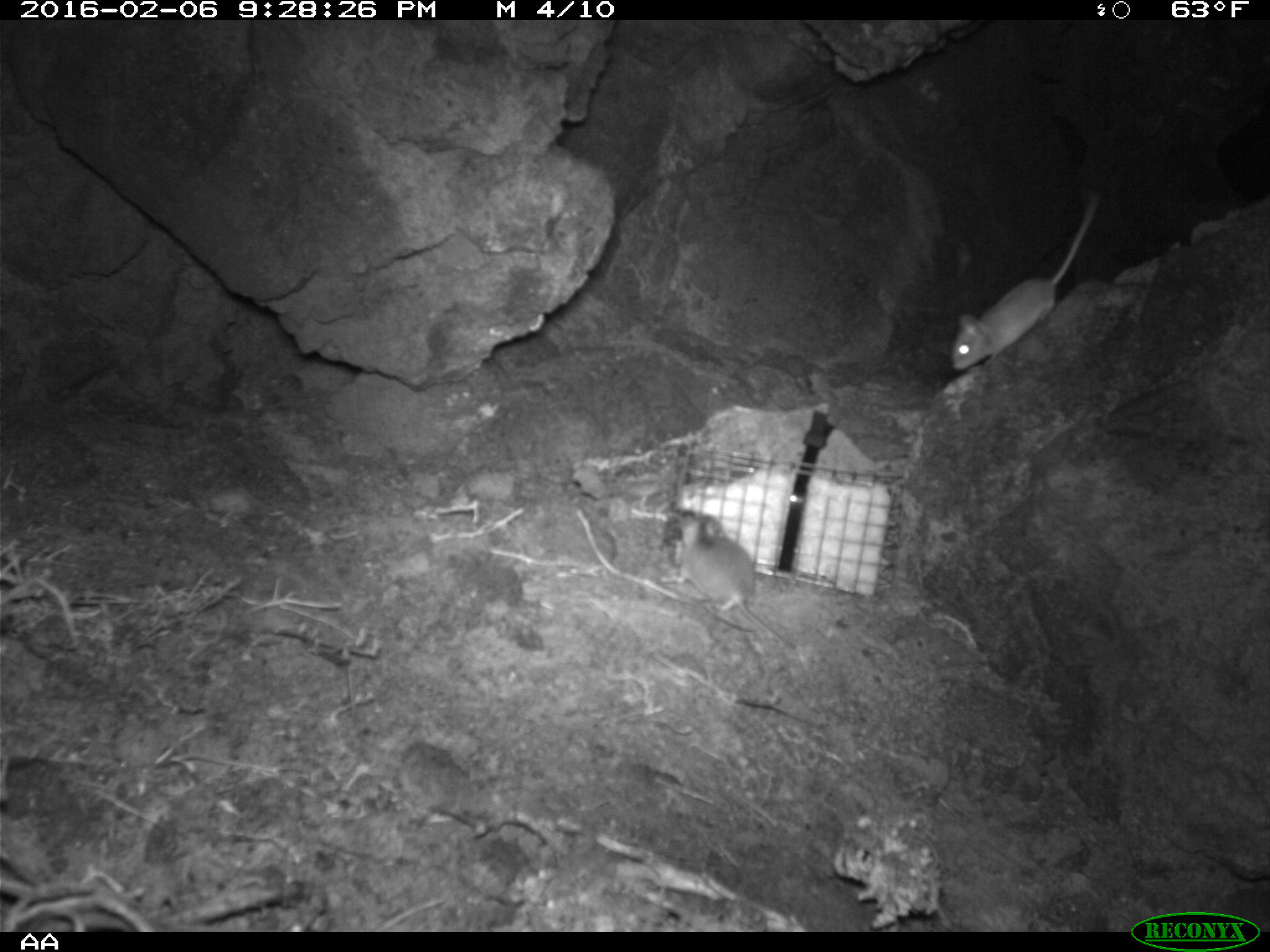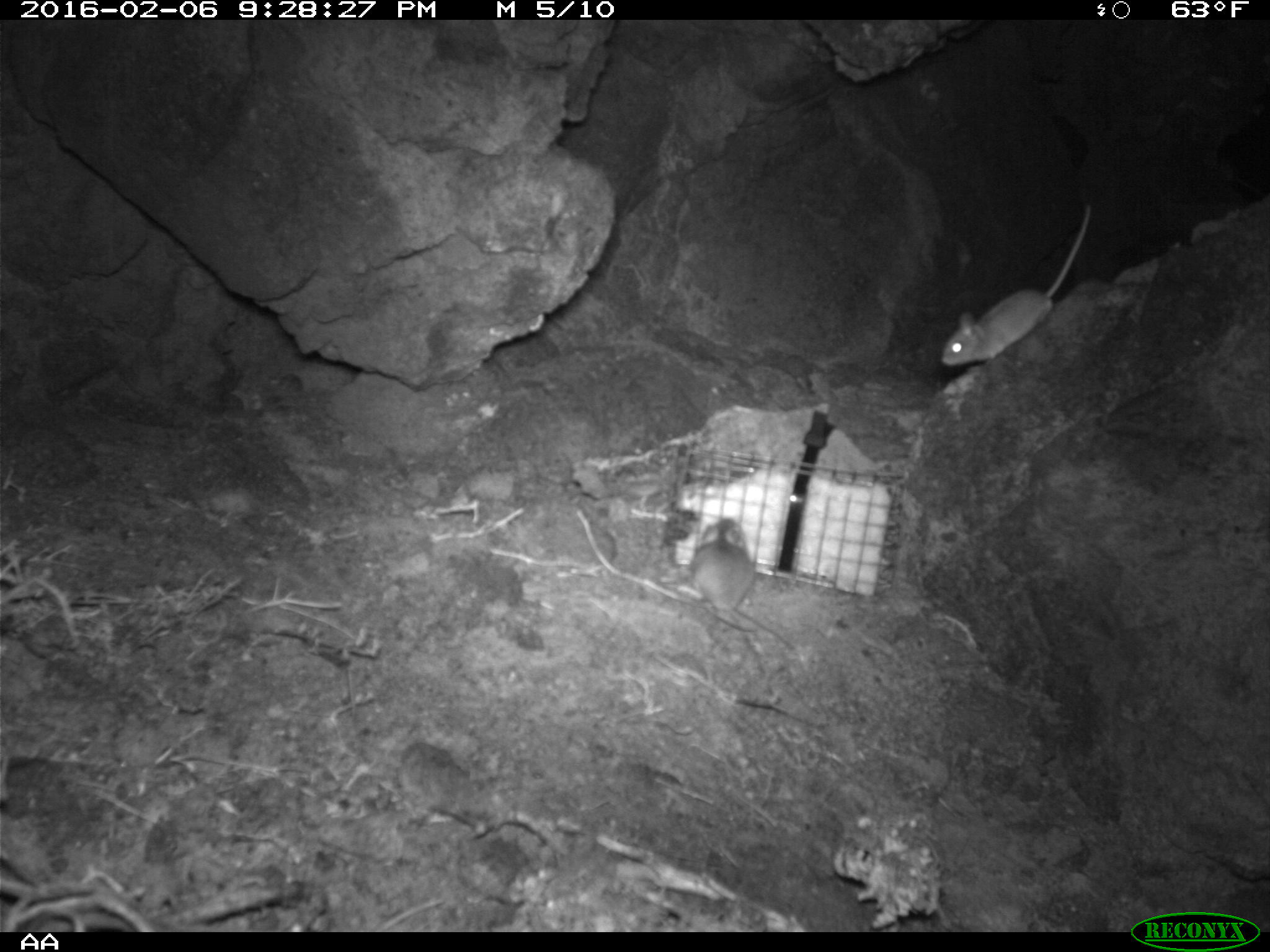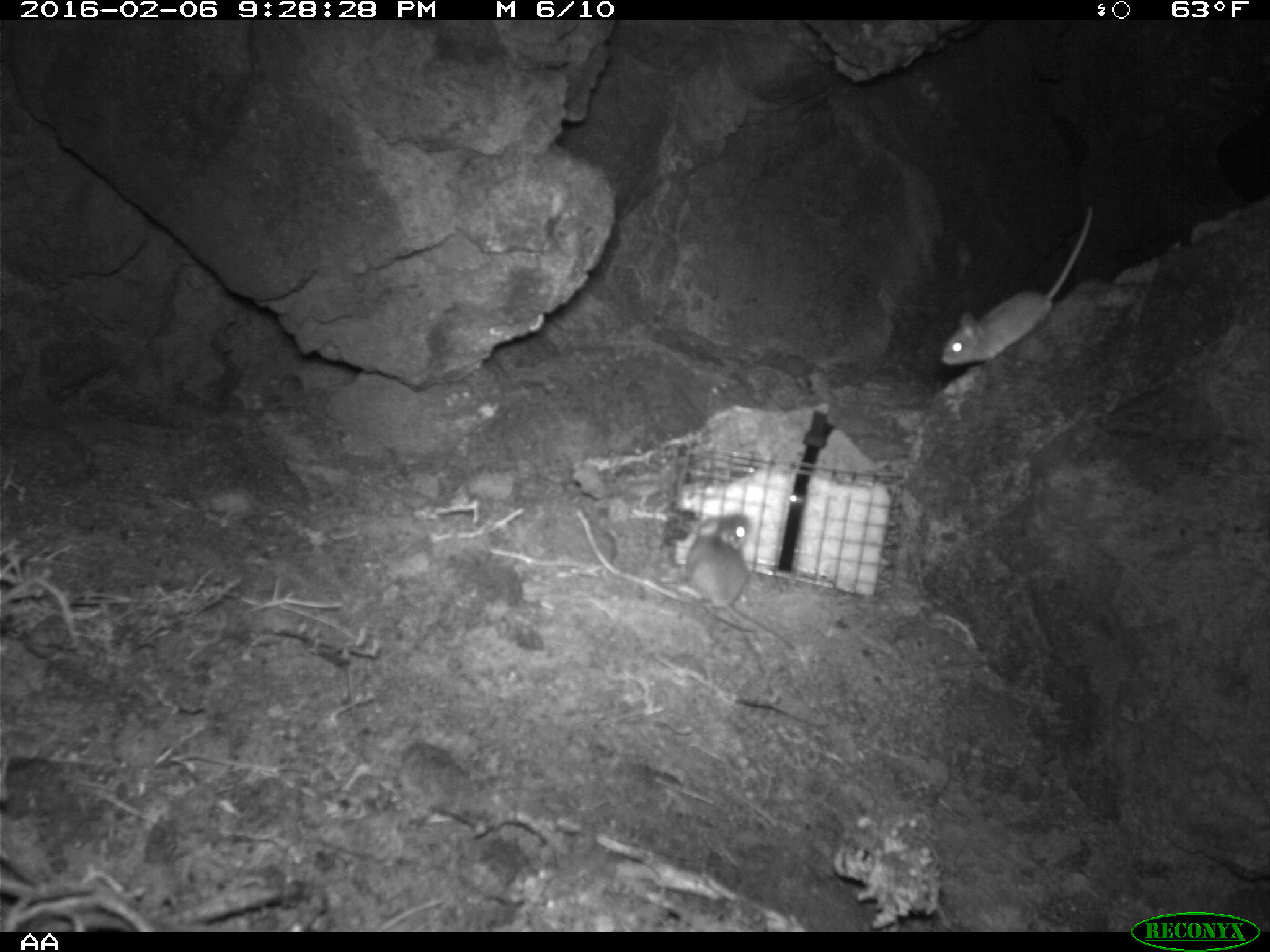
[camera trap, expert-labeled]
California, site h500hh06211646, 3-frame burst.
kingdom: Animalia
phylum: Chordata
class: Mammalia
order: Rodentia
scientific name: Rodentia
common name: rodent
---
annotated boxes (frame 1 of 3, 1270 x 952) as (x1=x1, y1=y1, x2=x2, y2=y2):
rodent: (x1=949, y1=181, x2=1100, y2=371); (x1=670, y1=508, x2=799, y2=652)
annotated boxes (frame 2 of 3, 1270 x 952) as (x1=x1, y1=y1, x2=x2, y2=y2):
rodent: (x1=941, y1=203, x2=1090, y2=365)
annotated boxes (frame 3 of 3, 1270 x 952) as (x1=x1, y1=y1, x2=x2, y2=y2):
rodent: (x1=939, y1=204, x2=1091, y2=366); (x1=683, y1=513, x2=794, y2=649)